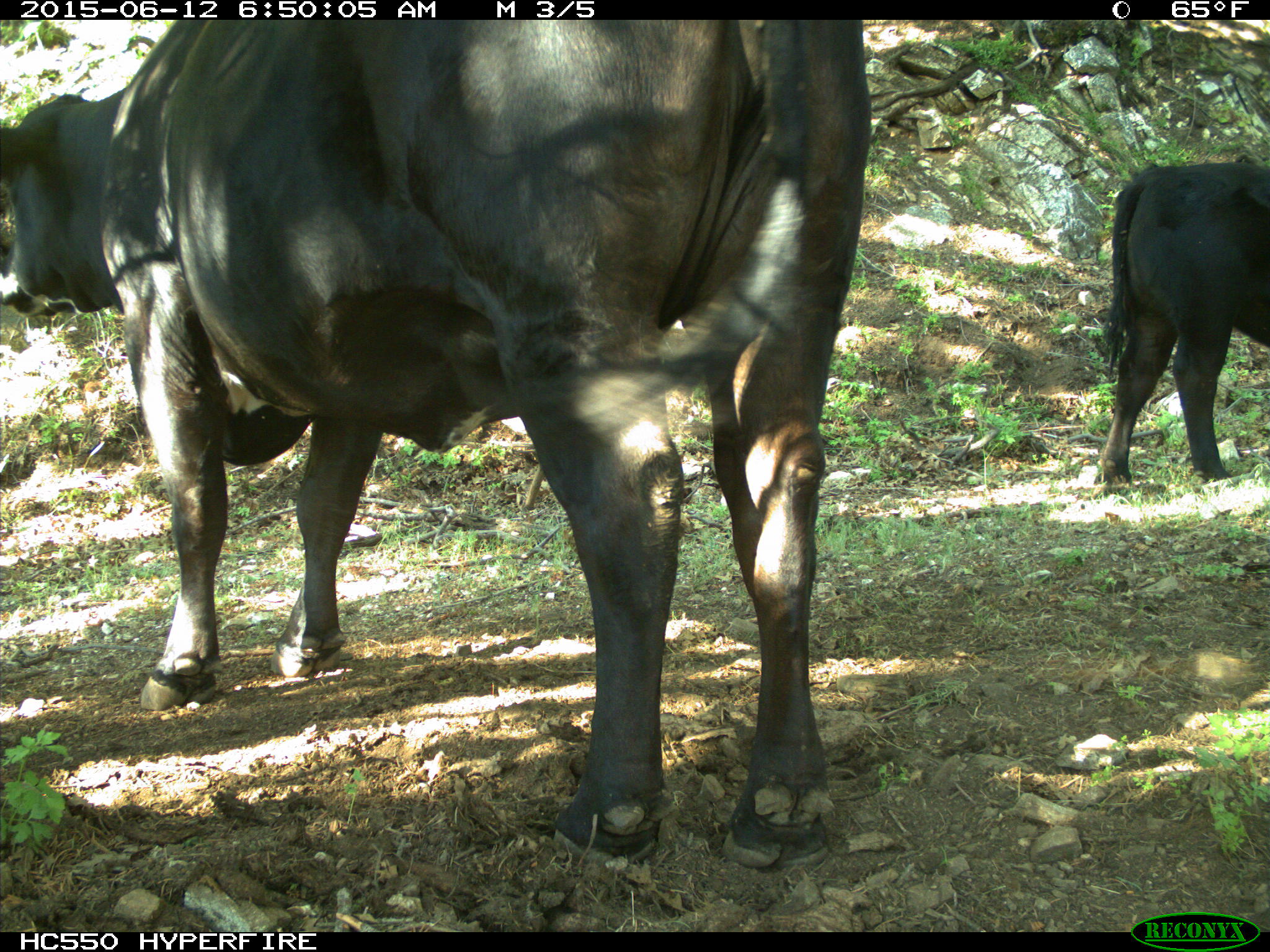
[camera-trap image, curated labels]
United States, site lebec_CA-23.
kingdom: Animalia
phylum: Chordata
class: Mammalia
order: Artiodactyla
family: Bovidae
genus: Bos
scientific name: Bos taurus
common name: domestic cow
Bos taurus (domestic cow).